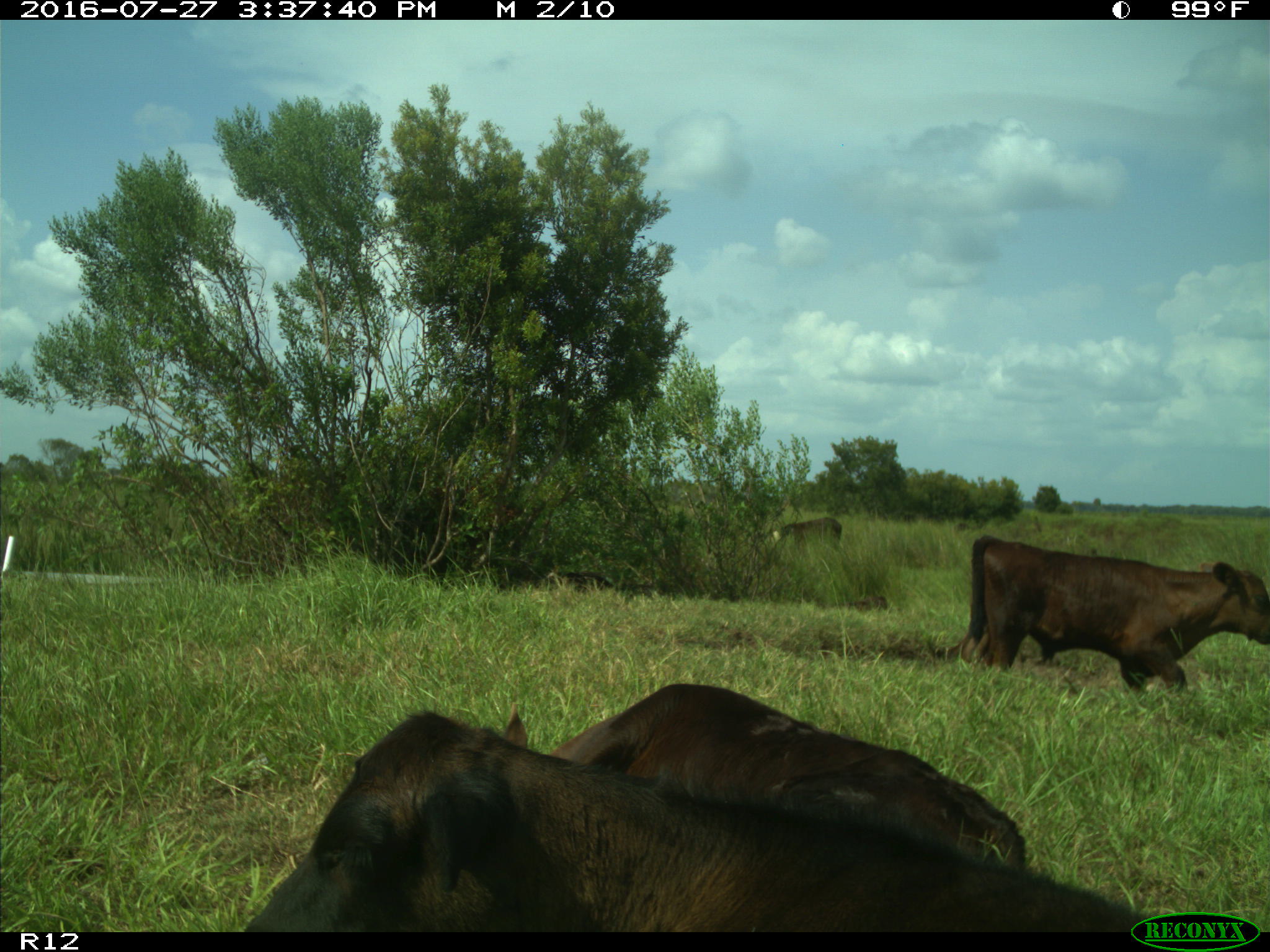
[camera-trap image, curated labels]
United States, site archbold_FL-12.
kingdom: Animalia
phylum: Chordata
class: Mammalia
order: Artiodactyla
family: Bovidae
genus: Bos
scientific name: Bos taurus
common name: domestic cow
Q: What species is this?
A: Bos taurus (domestic cow).